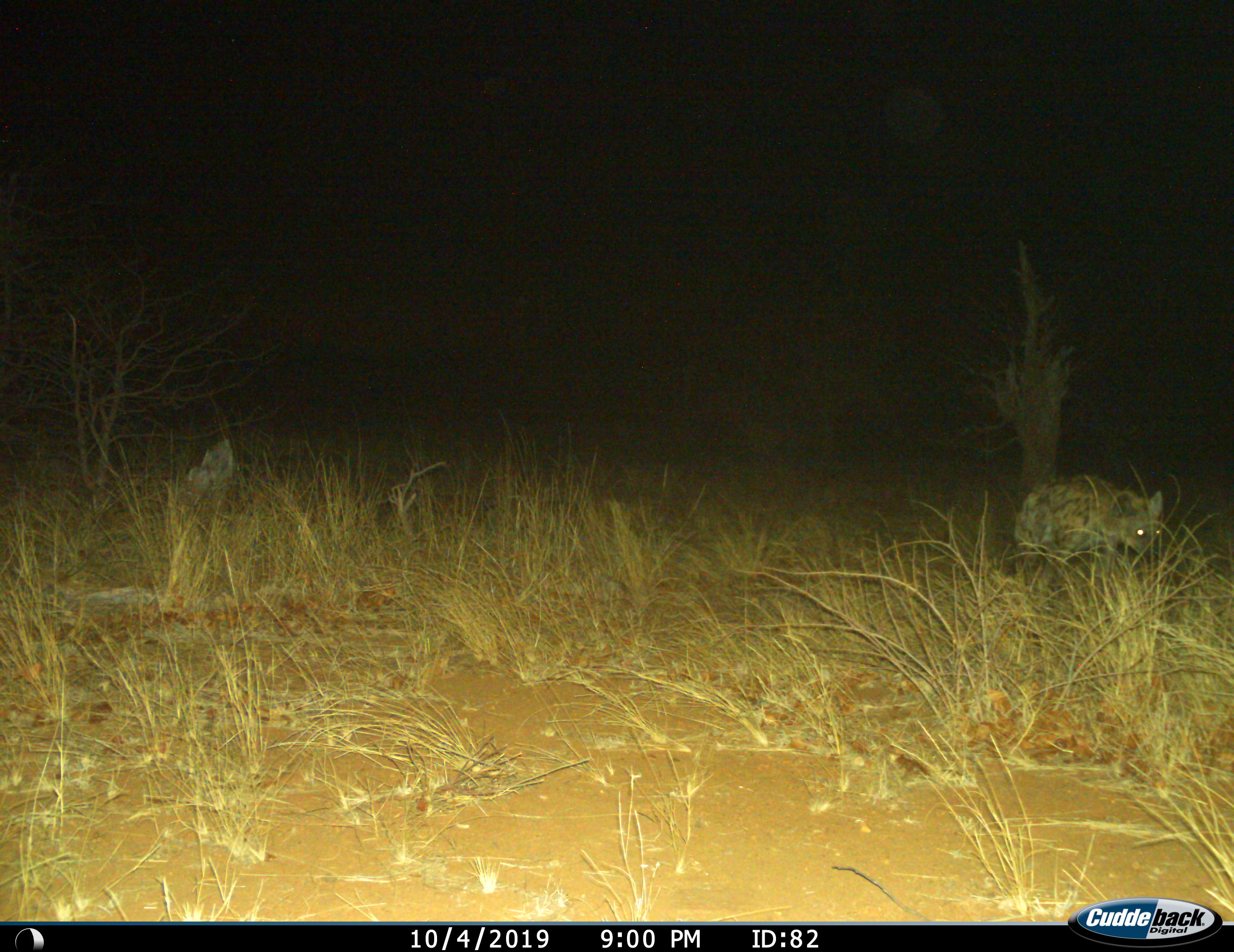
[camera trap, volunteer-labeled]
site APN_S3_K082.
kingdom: Animalia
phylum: Chordata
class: Mammalia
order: Carnivora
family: Hyaenidae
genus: Crocuta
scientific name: Crocuta crocuta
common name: spotted hyena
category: hyenaspotted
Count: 1.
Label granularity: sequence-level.